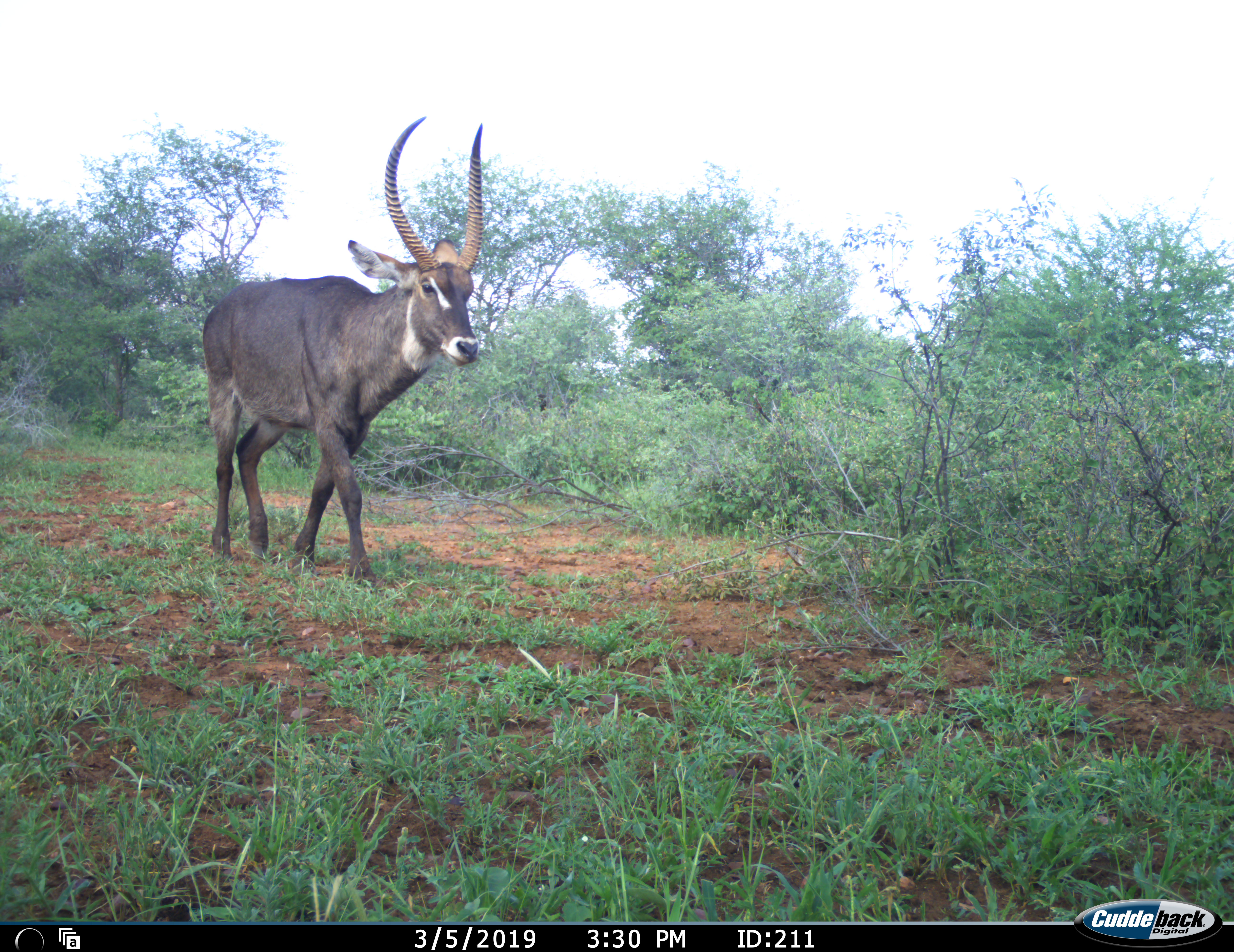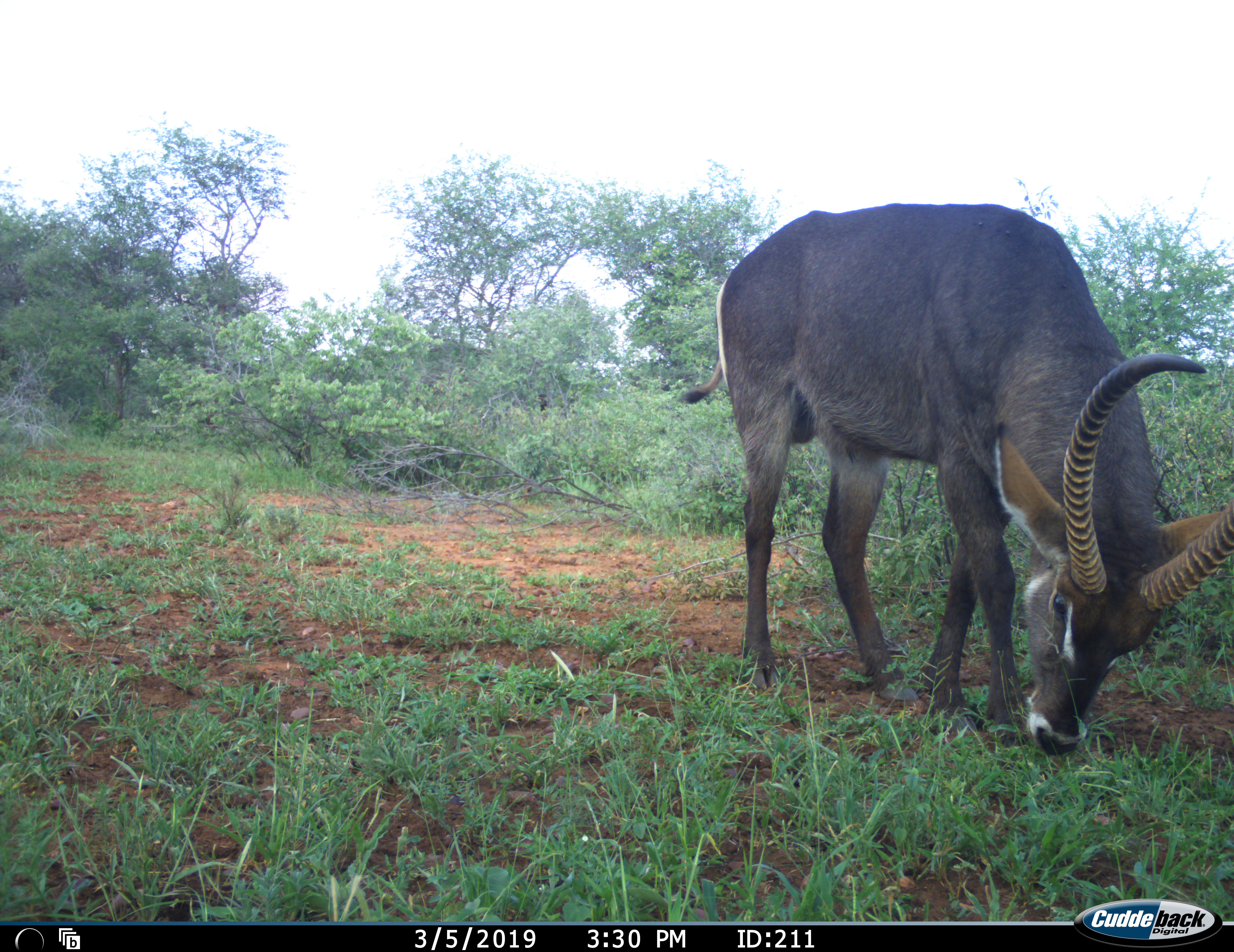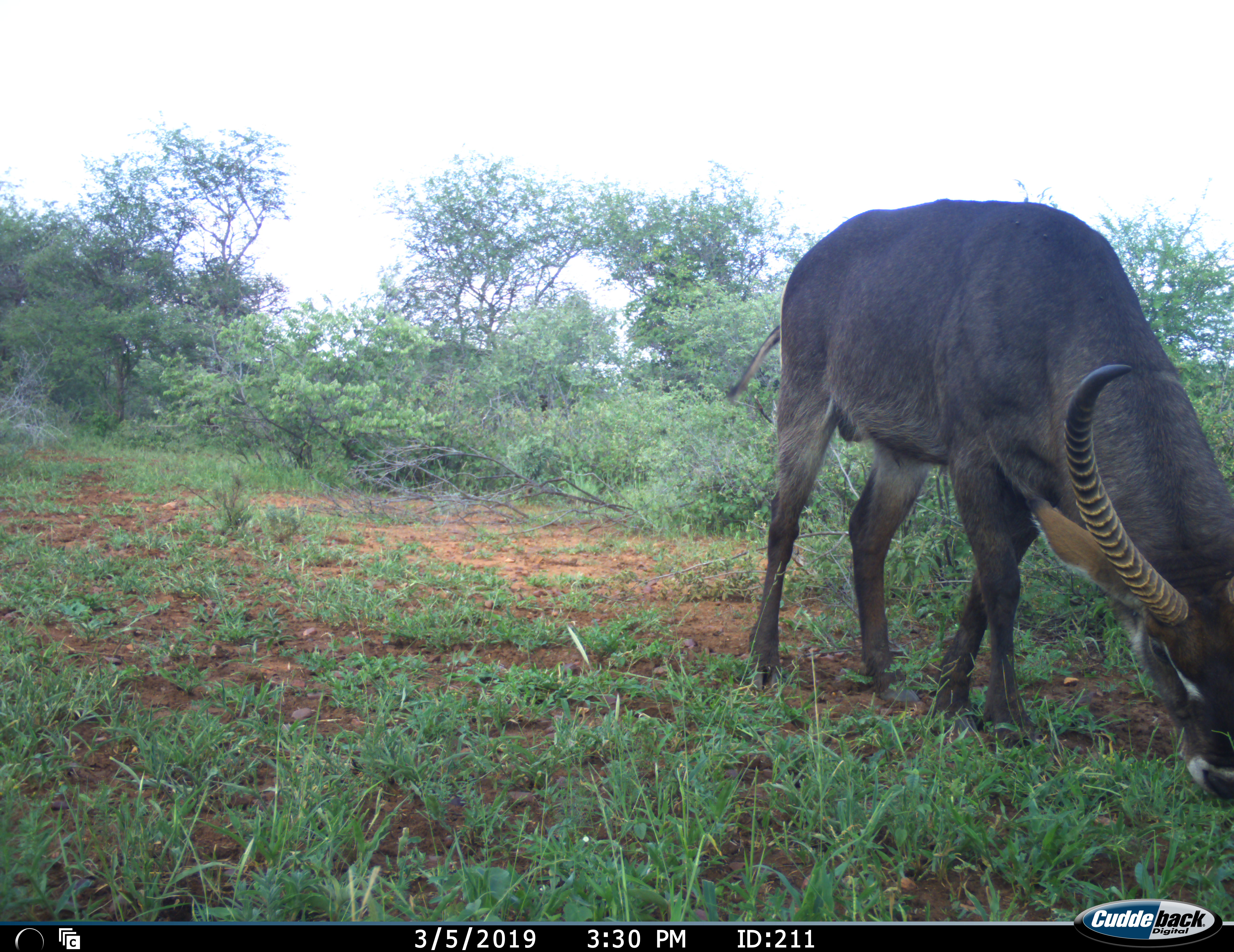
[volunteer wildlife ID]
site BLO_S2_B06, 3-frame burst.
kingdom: Animalia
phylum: Chordata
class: Mammalia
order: Artiodactyla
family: Bovidae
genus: Kobus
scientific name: Kobus ellipsiprymnus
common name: waterbuck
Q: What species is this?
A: Waterbuck (Kobus ellipsiprymnus).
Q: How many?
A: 1.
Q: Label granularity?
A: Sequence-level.